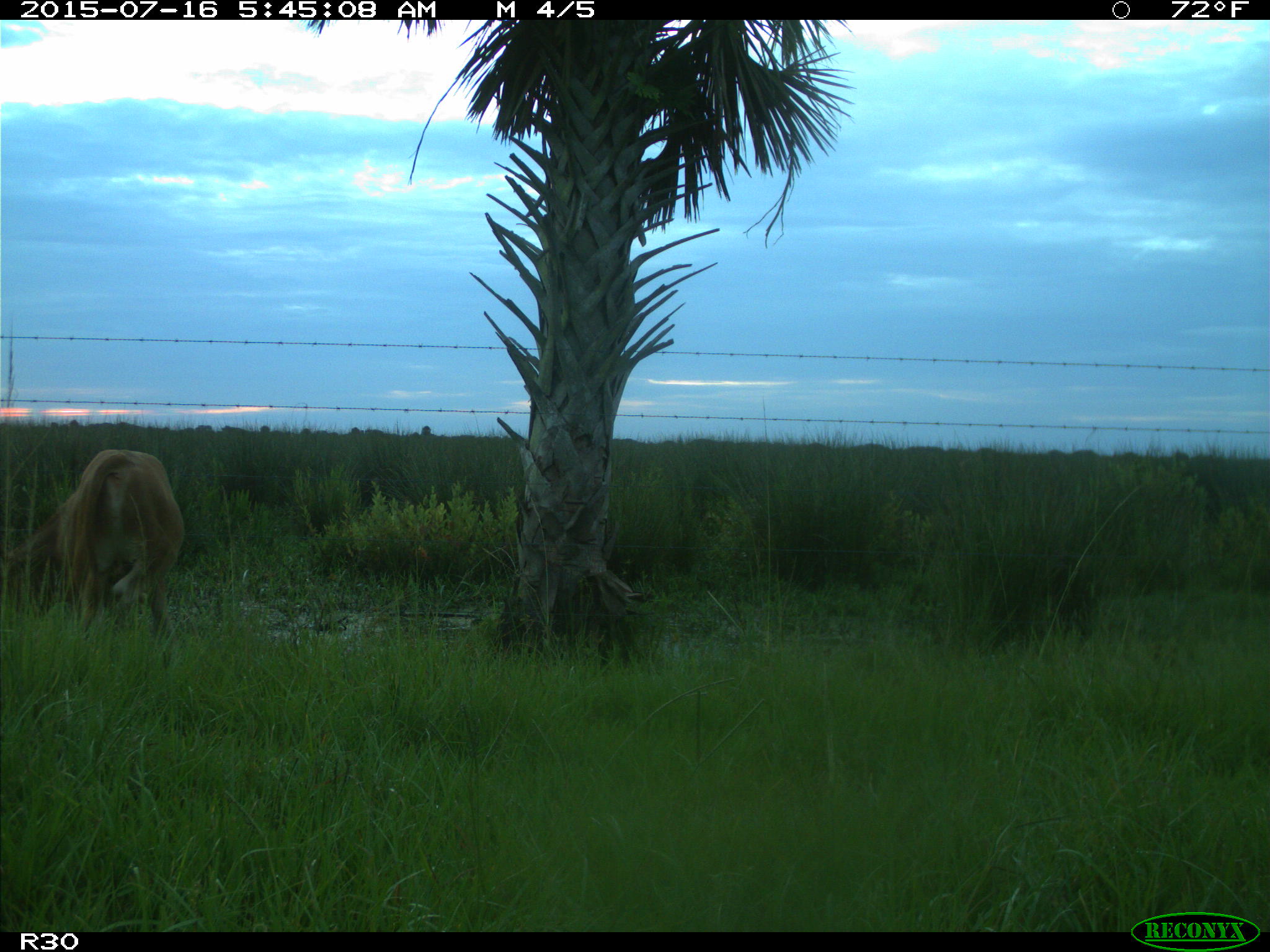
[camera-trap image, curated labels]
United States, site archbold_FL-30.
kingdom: Animalia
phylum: Chordata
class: Mammalia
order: Artiodactyla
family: Bovidae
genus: Bos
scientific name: Bos taurus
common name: domestic cow